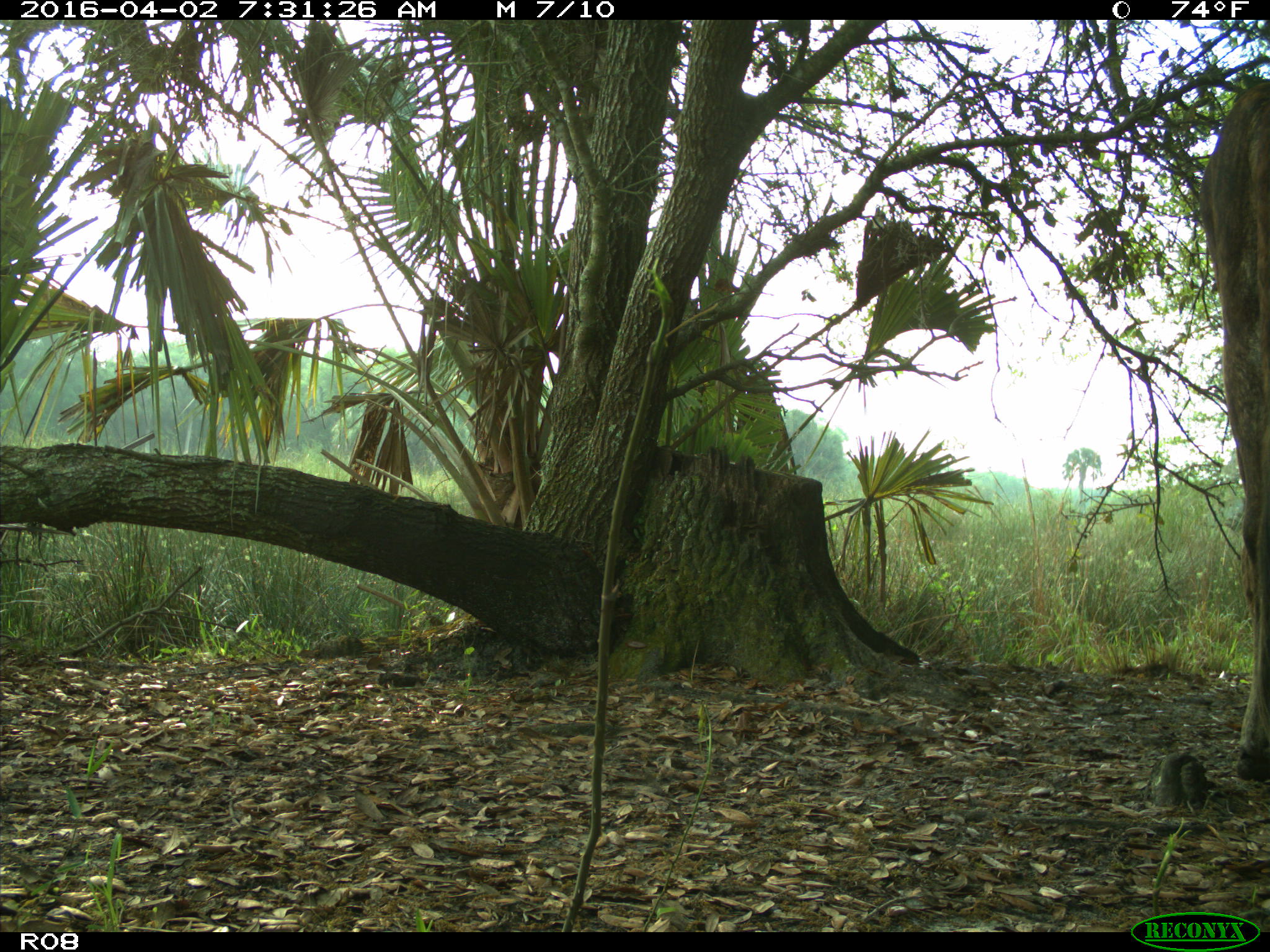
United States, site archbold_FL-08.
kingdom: Animalia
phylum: Chordata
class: Mammalia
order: Artiodactyla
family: Bovidae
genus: Bos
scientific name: Bos taurus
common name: domestic cow